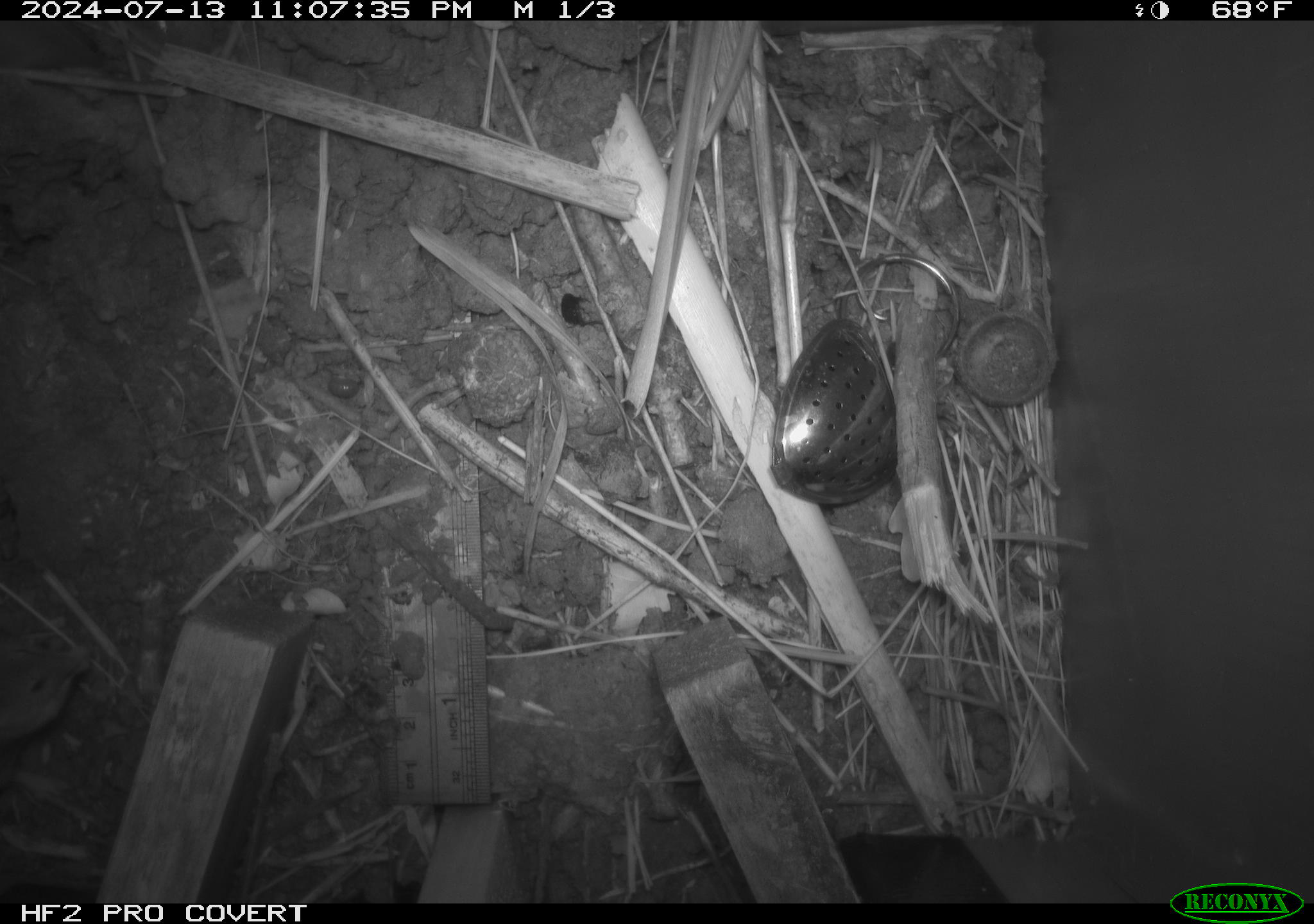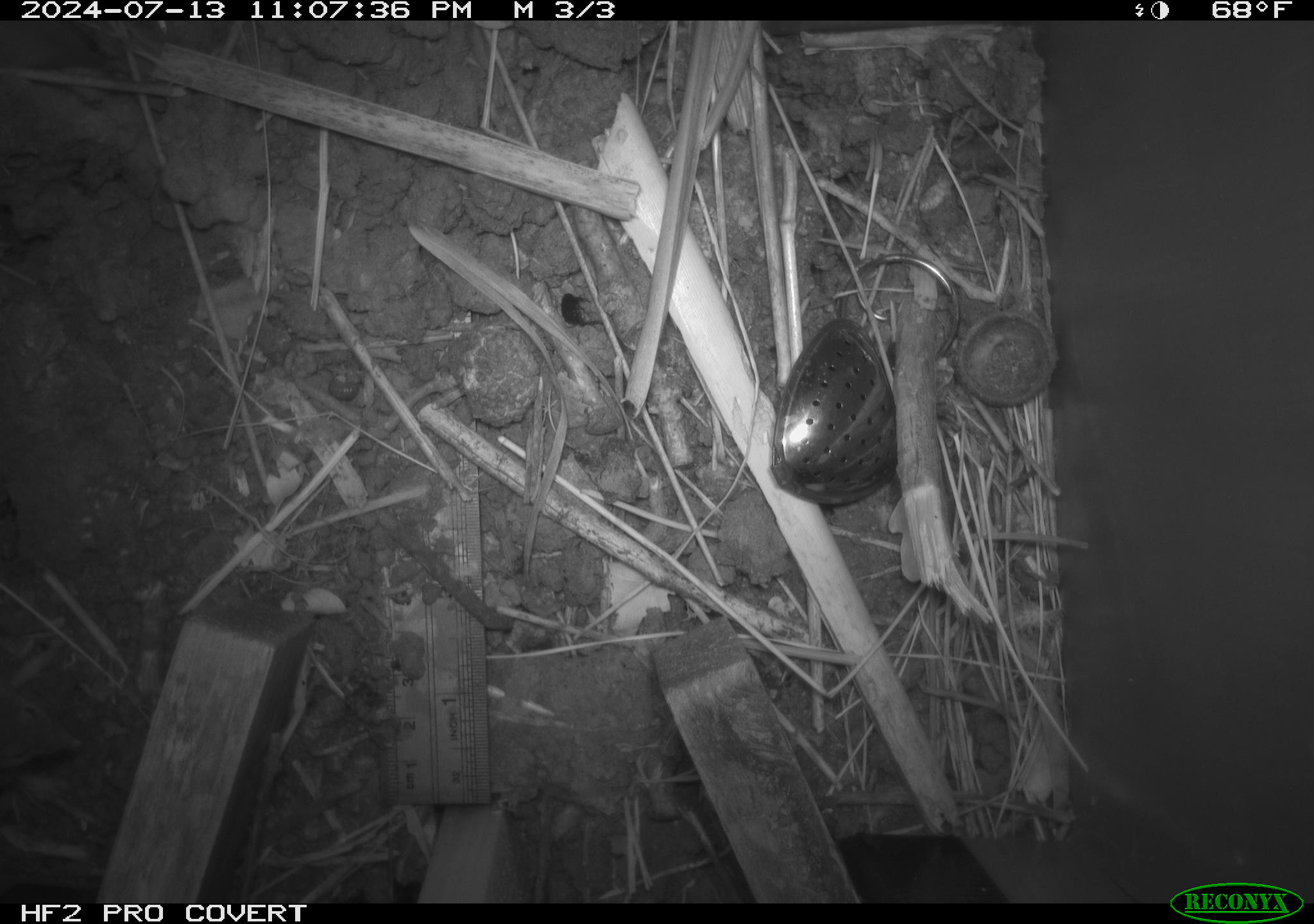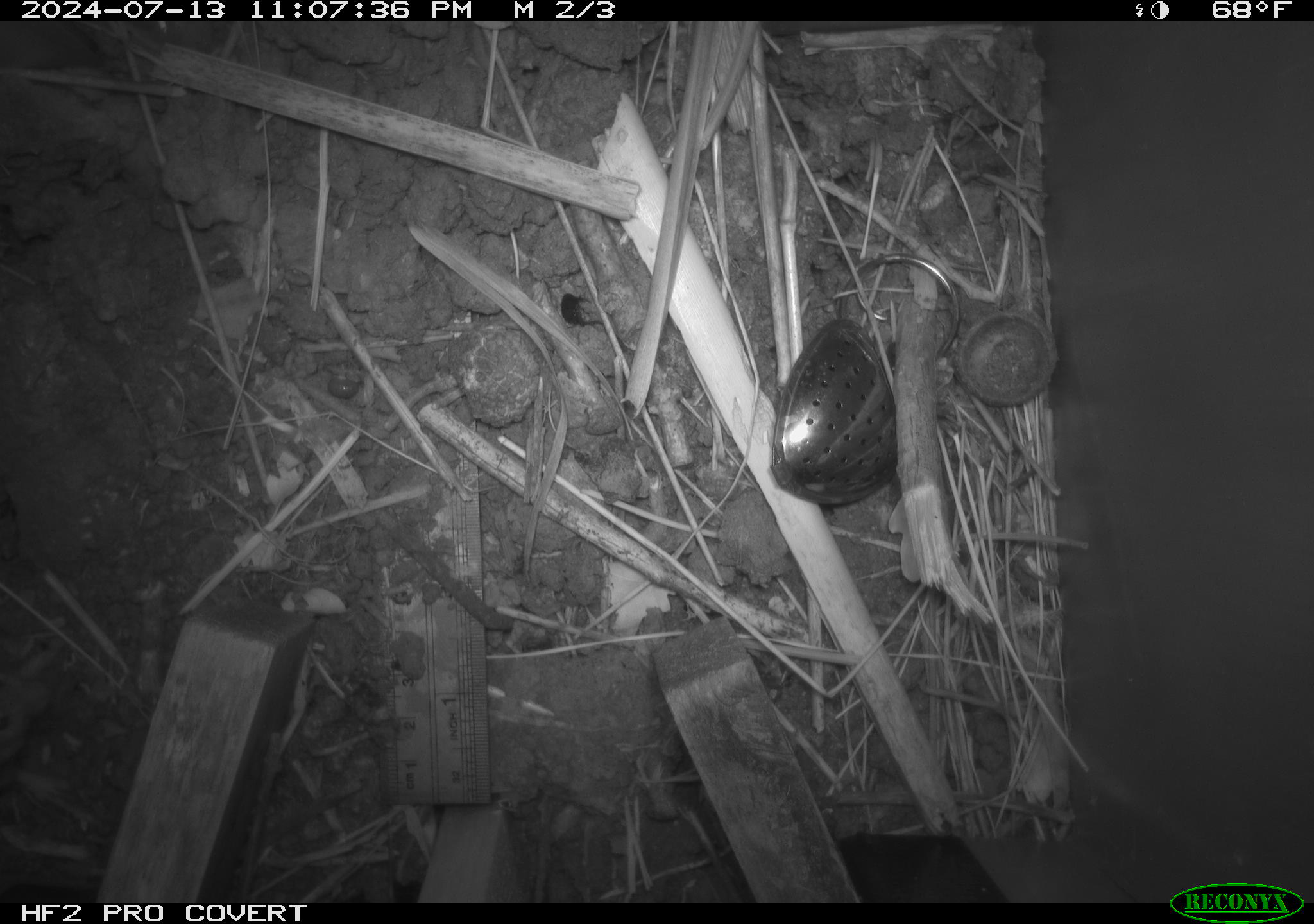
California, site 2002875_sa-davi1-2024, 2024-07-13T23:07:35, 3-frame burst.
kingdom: Animalia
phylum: Chordata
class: Mammalia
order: Rodentia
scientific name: Rodentia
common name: mouse species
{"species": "mouse species (Rodentia)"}